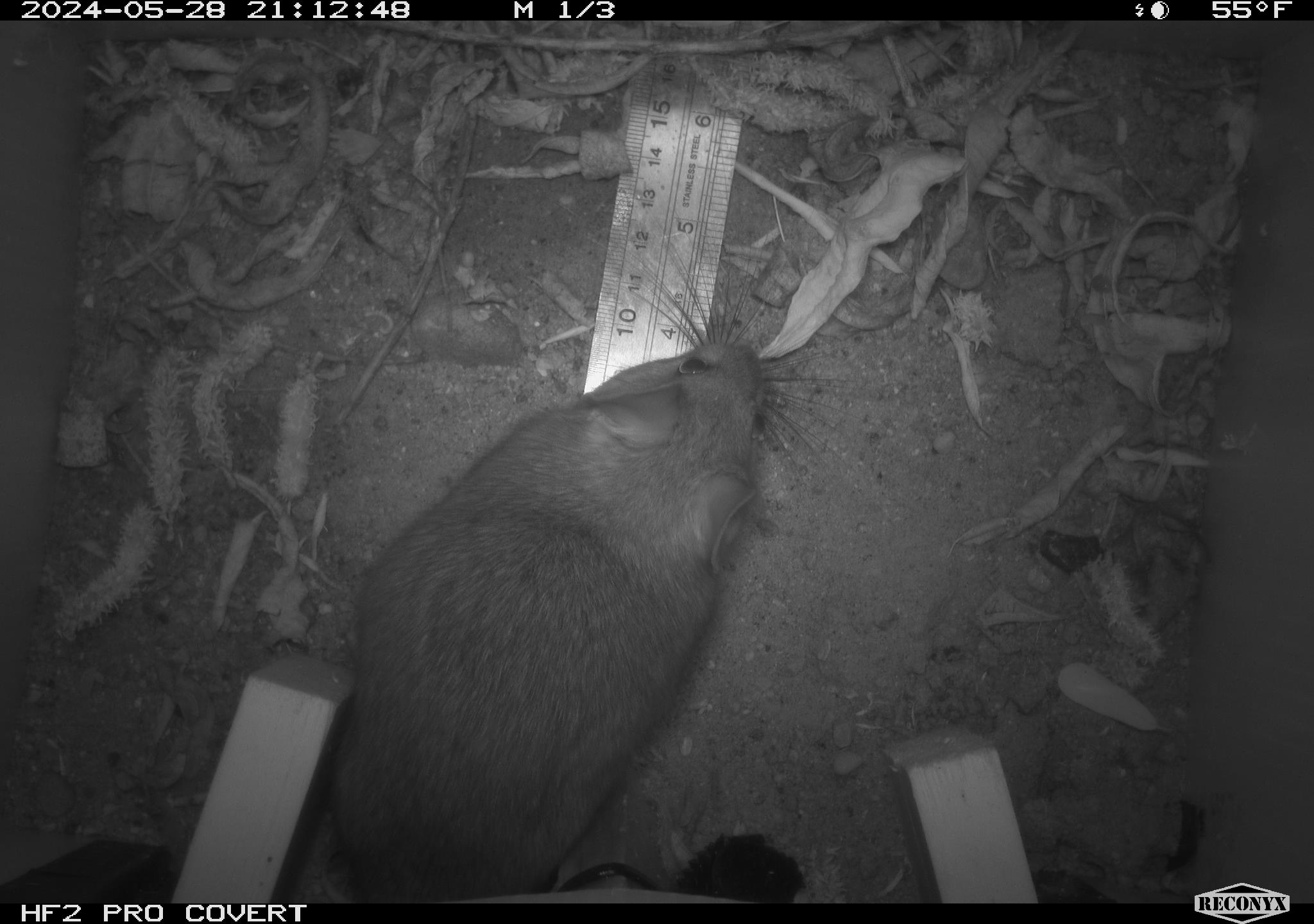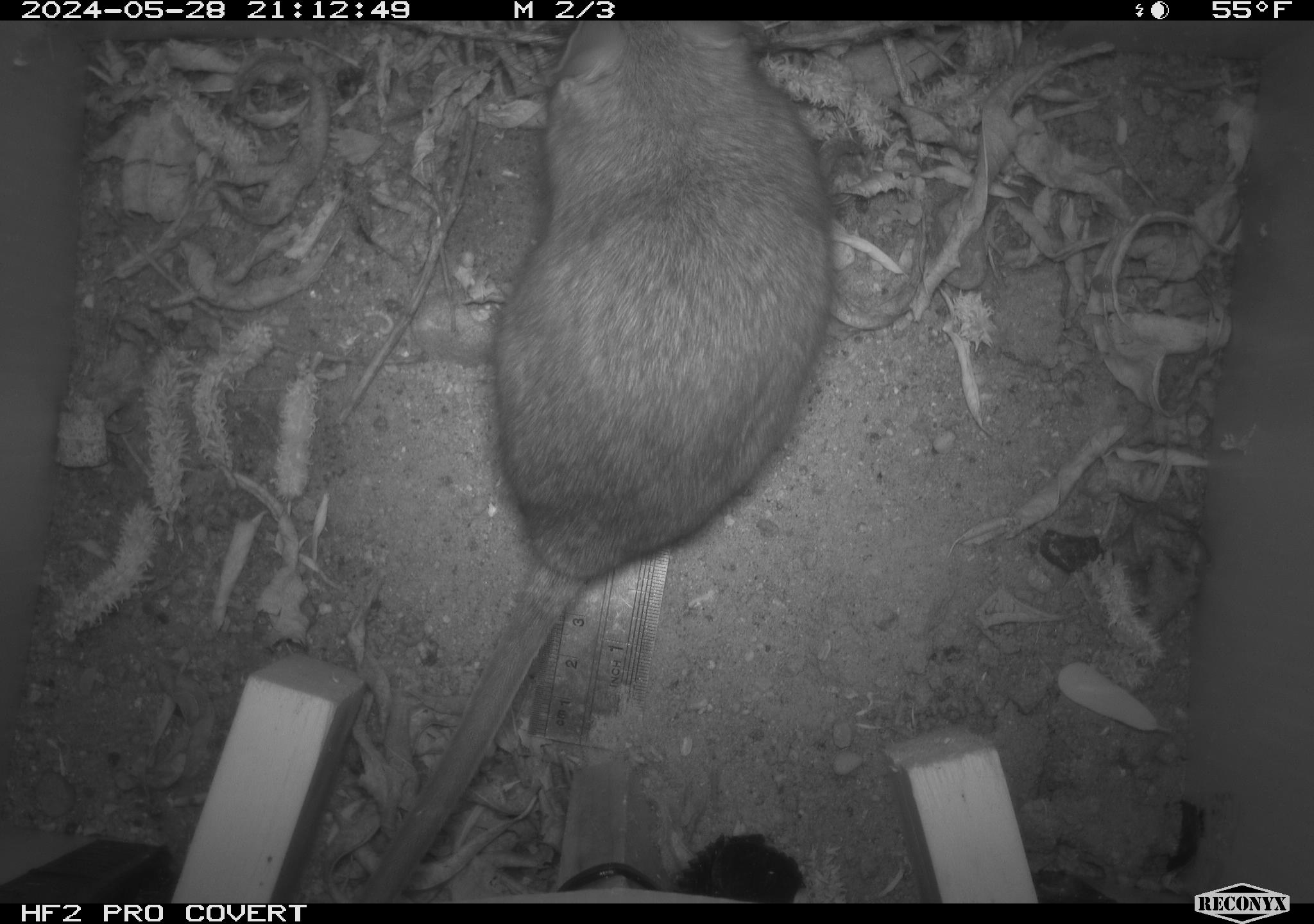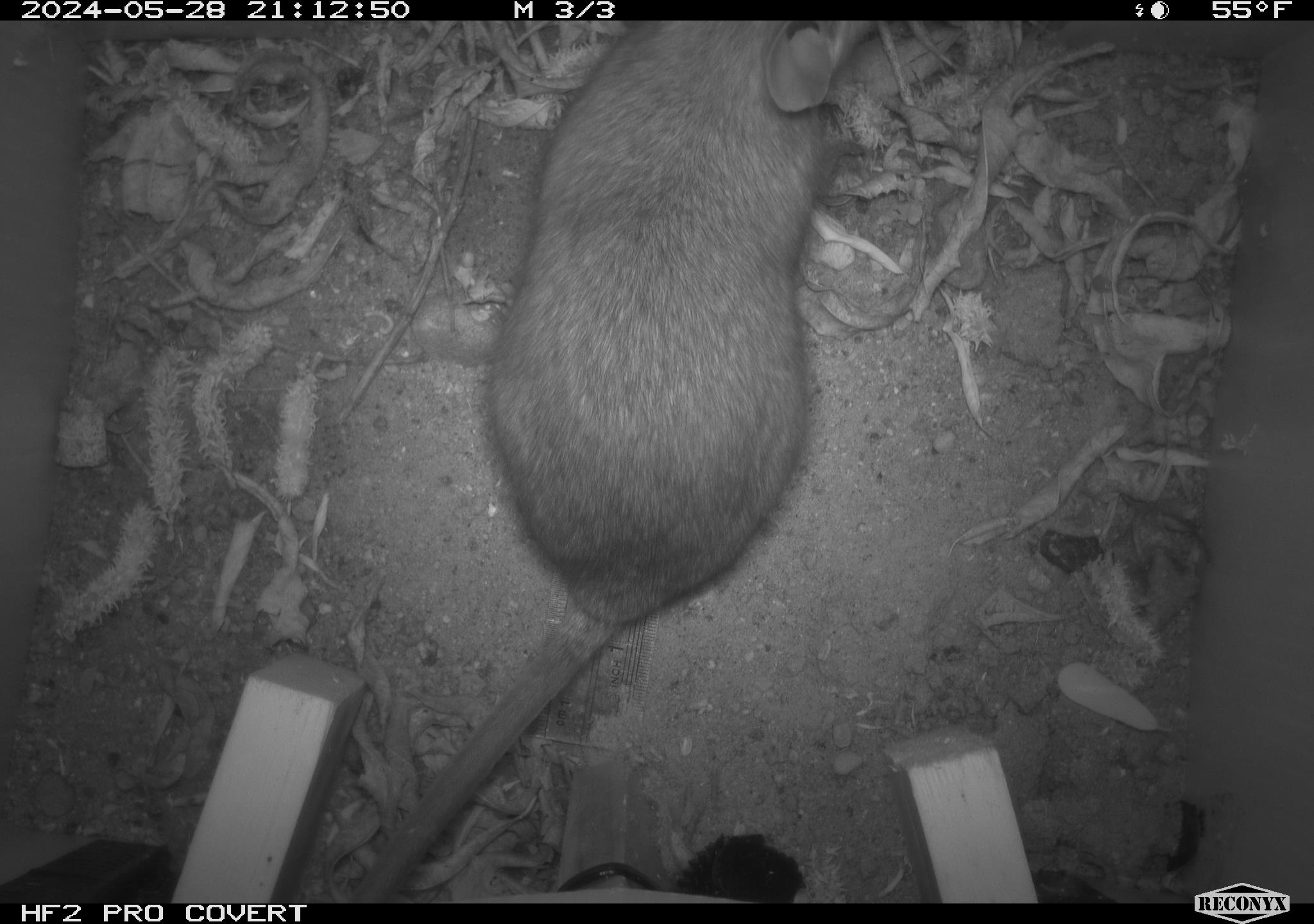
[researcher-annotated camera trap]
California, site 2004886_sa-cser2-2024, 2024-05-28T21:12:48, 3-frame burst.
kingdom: Animalia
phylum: Chordata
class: Mammalia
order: Rodentia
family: Muridae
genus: Rattus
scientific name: Rattus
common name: rat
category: rattus species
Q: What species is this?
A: Rattus species (rat) (Rattus).